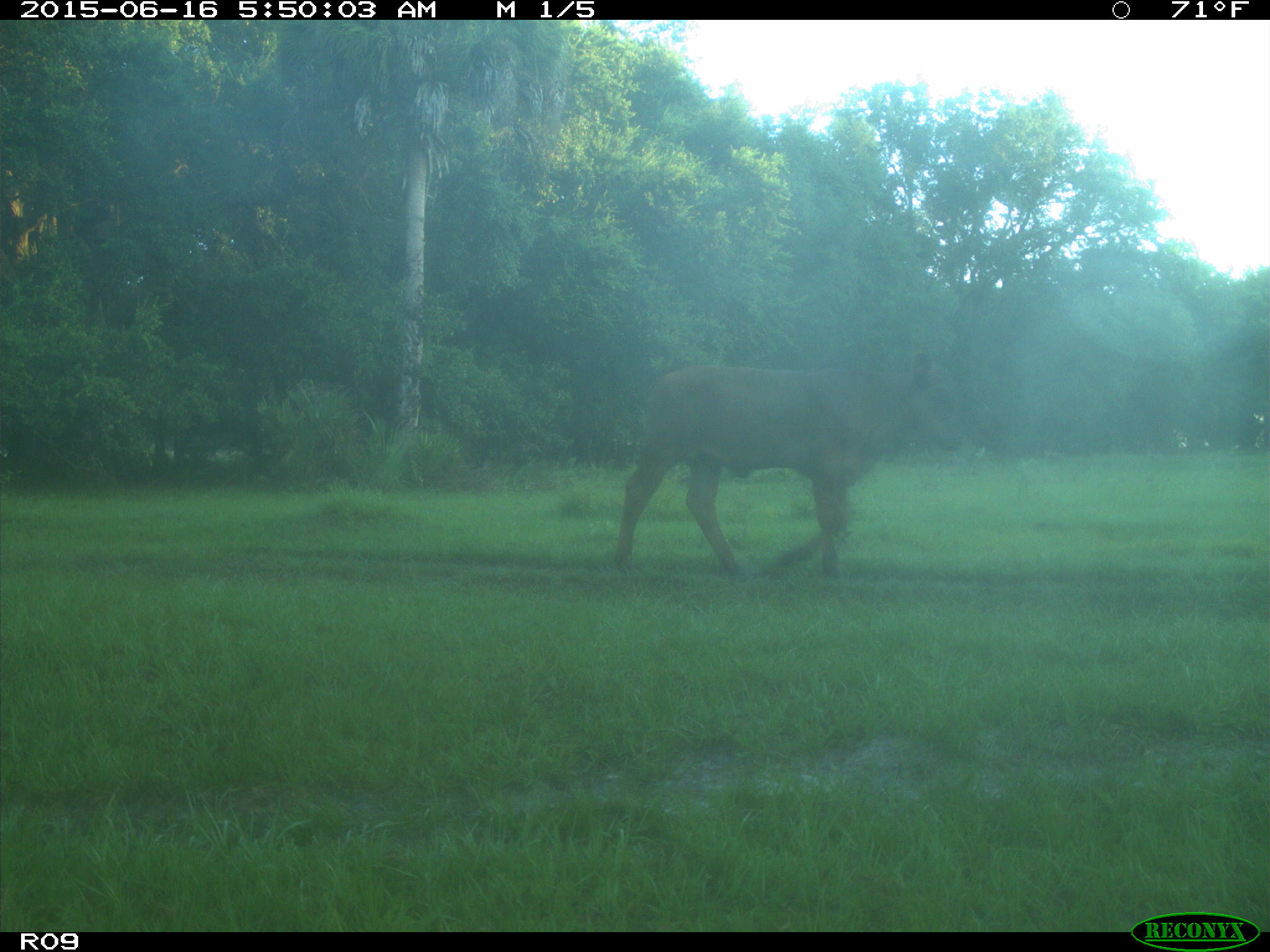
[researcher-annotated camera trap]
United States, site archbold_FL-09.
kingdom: Animalia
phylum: Chordata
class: Mammalia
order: Artiodactyla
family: Bovidae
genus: Bos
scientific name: Bos taurus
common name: domestic cow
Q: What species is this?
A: Bos taurus (domestic cow).